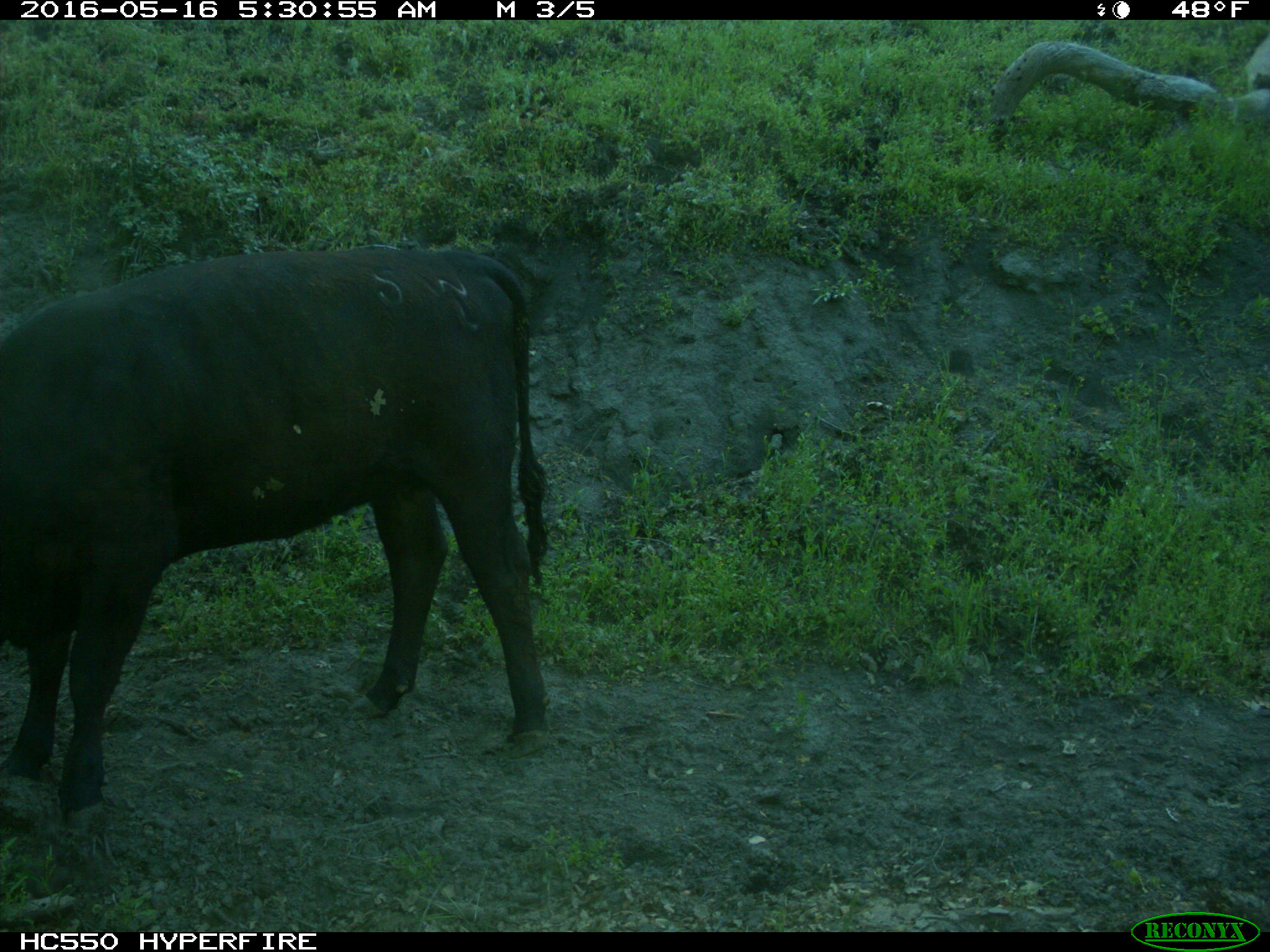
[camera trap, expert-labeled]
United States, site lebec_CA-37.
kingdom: Animalia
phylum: Chordata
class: Mammalia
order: Artiodactyla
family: Bovidae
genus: Bos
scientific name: Bos taurus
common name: domestic cow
Bos taurus (domestic cow).